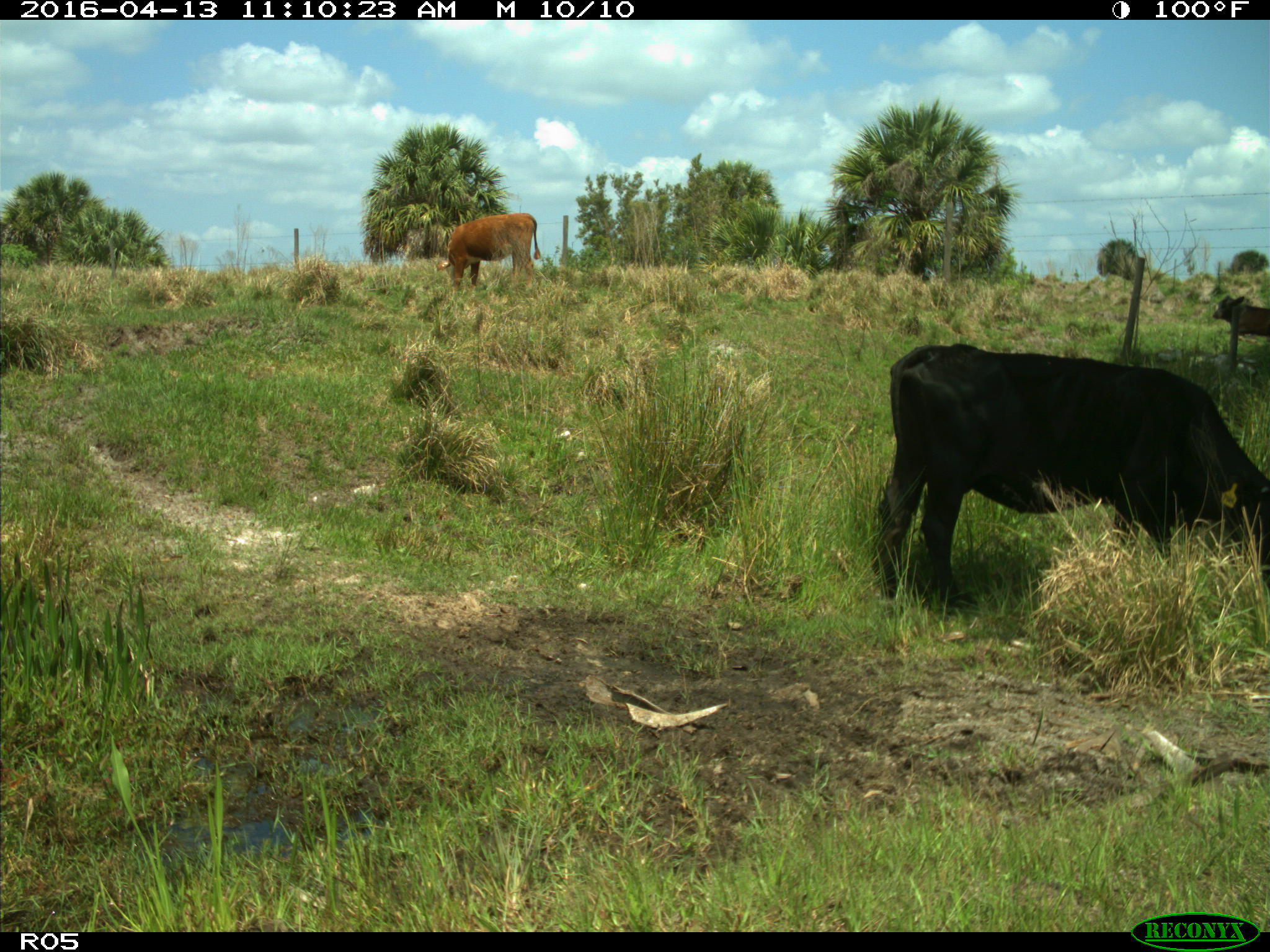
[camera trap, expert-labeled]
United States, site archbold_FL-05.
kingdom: Animalia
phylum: Chordata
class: Mammalia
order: Artiodactyla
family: Bovidae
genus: Bos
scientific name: Bos taurus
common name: domestic cow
Bos taurus (domestic cow).